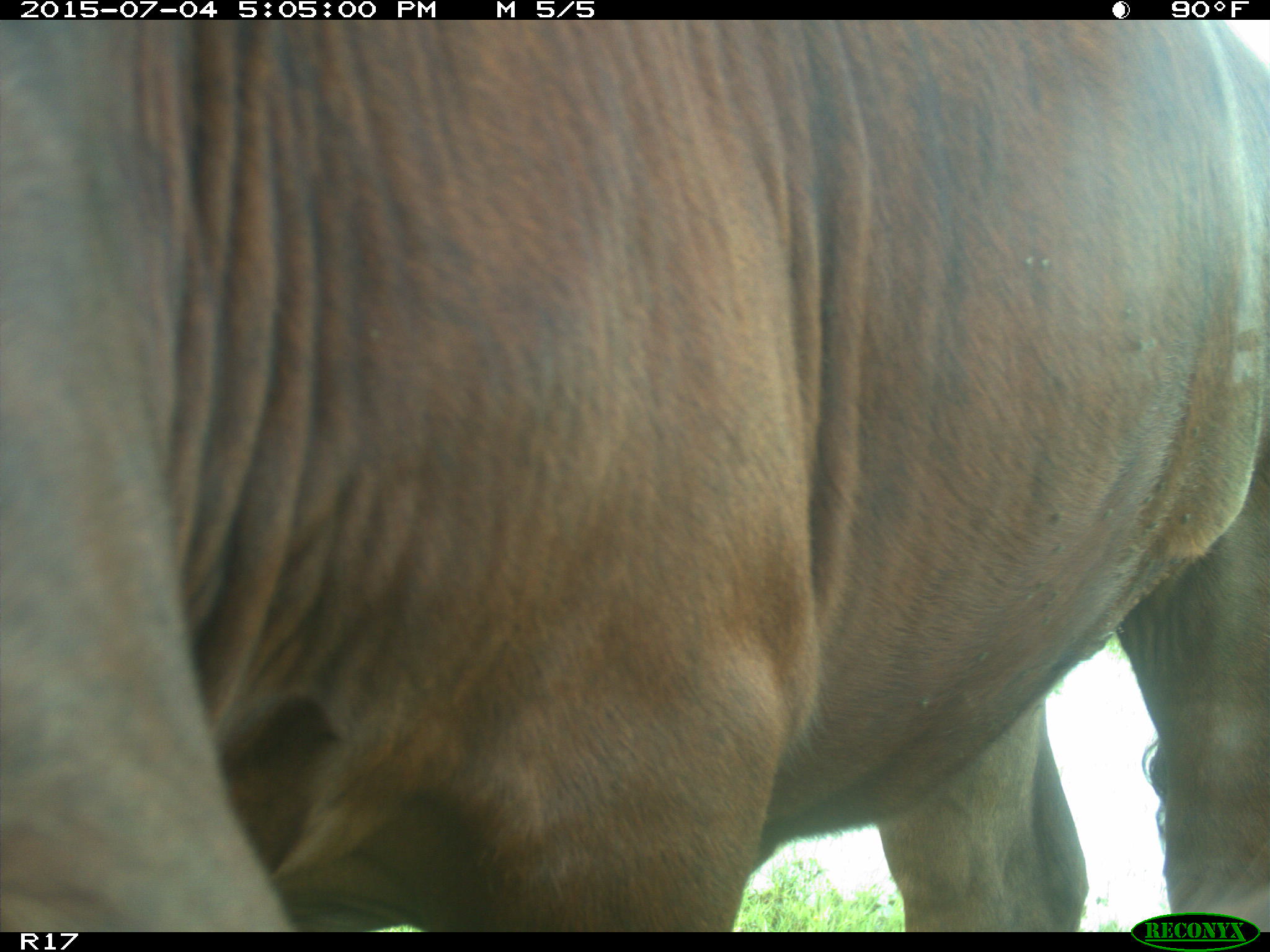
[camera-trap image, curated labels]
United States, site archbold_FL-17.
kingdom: Animalia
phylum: Chordata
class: Mammalia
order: Artiodactyla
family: Bovidae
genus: Bos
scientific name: Bos taurus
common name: domestic cow